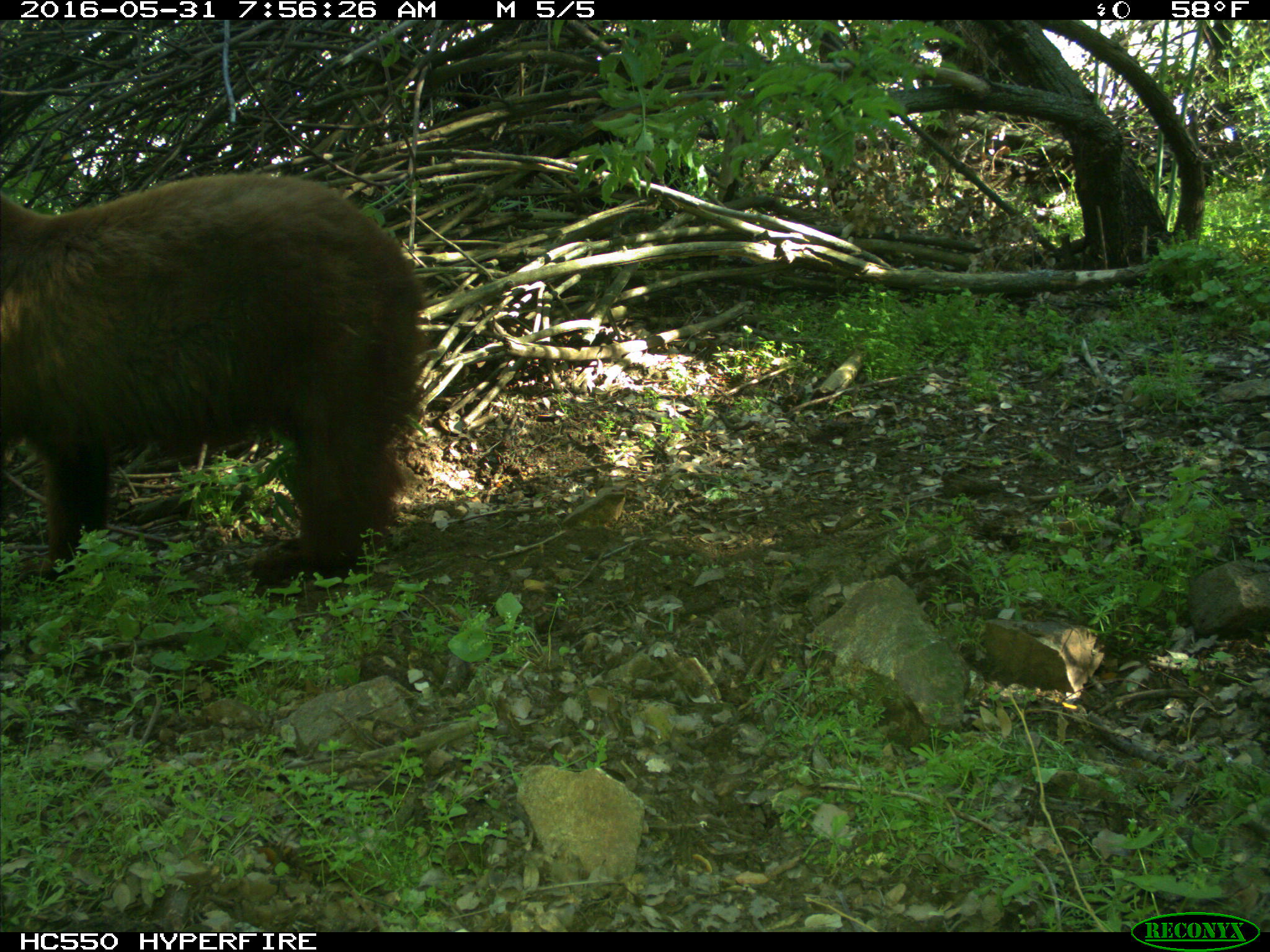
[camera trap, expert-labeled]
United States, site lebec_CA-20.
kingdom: Animalia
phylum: Chordata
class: Mammalia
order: Carnivora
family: Ursidae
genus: Ursus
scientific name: Ursus americanus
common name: american black bear